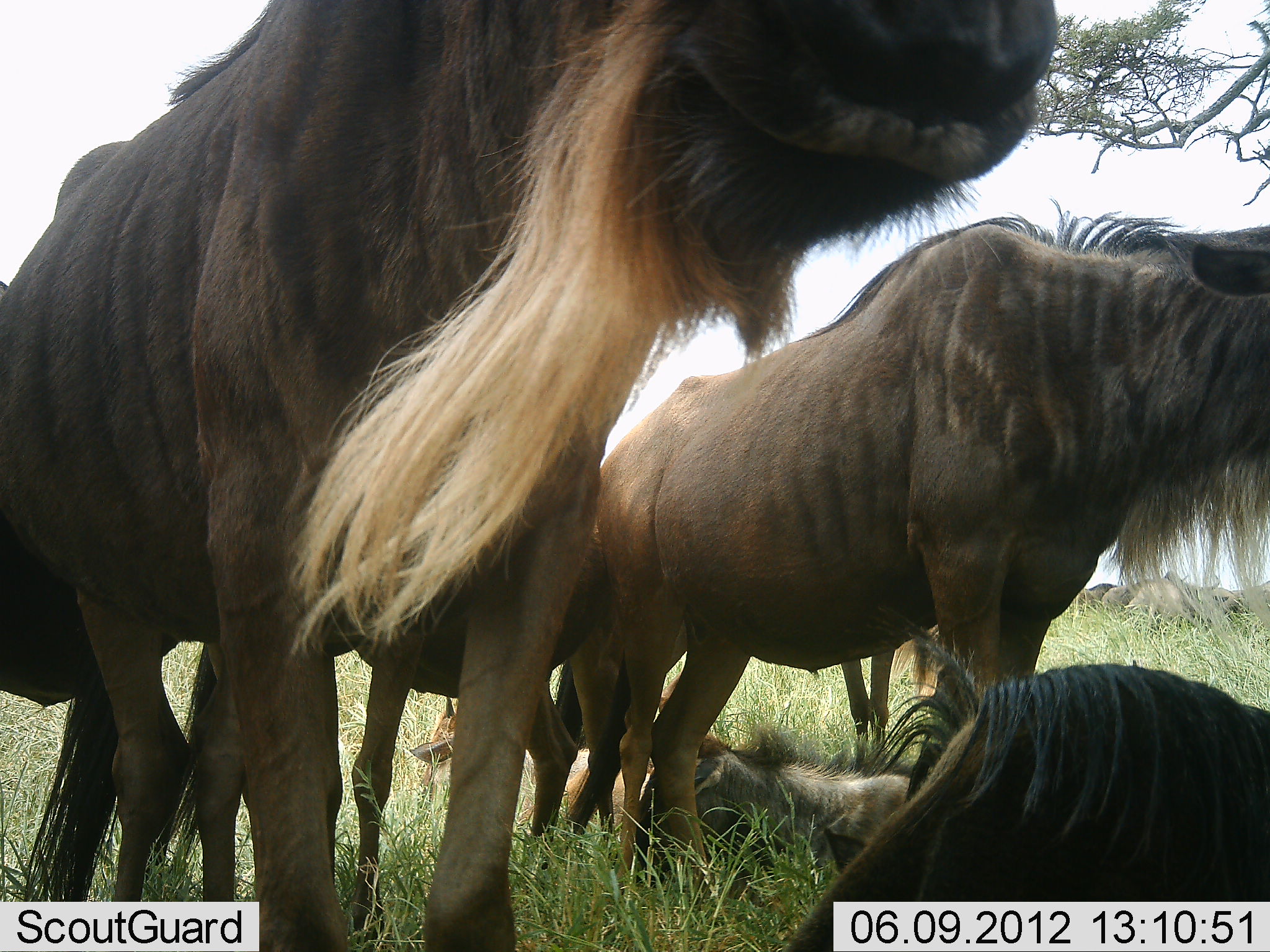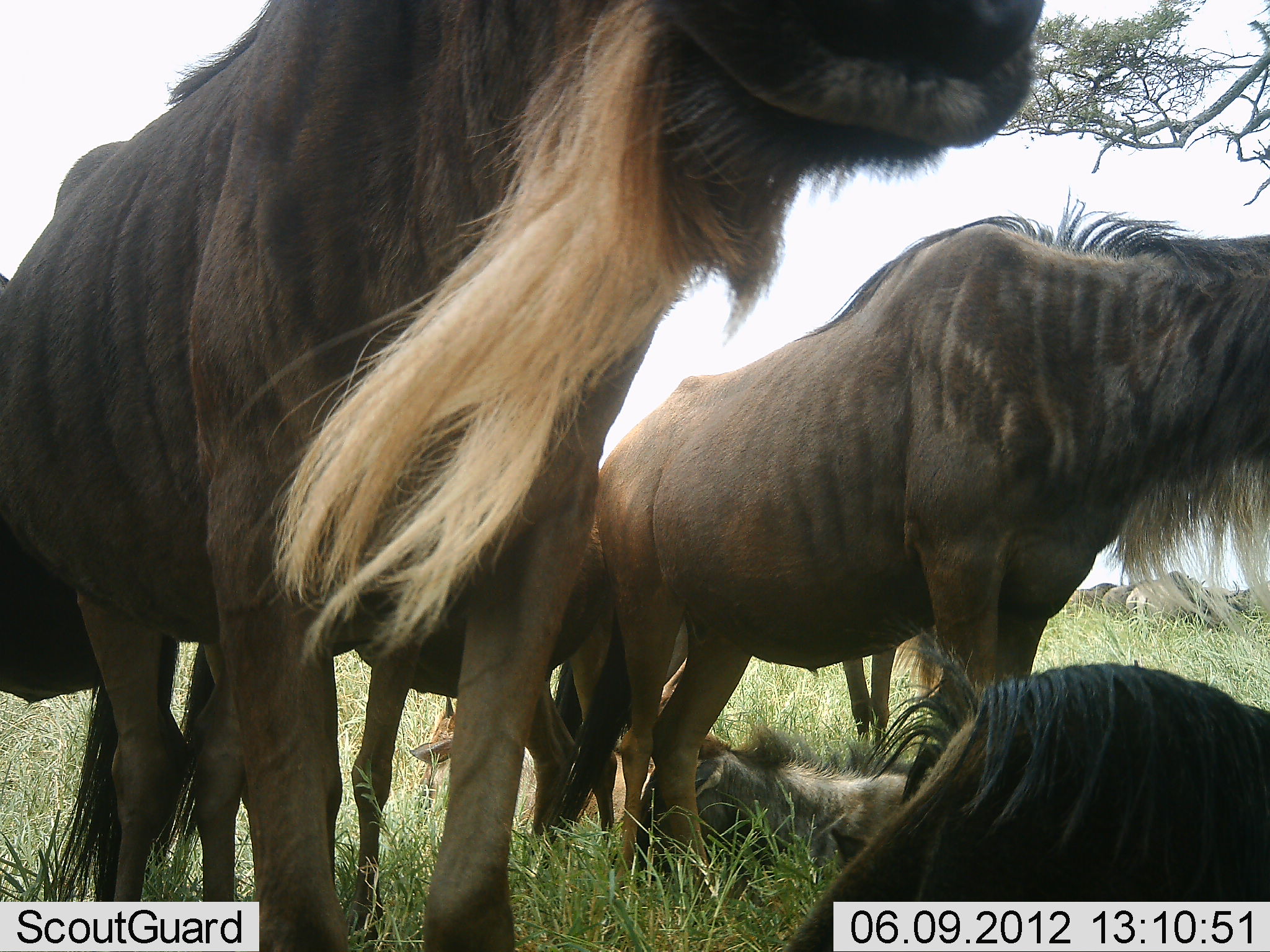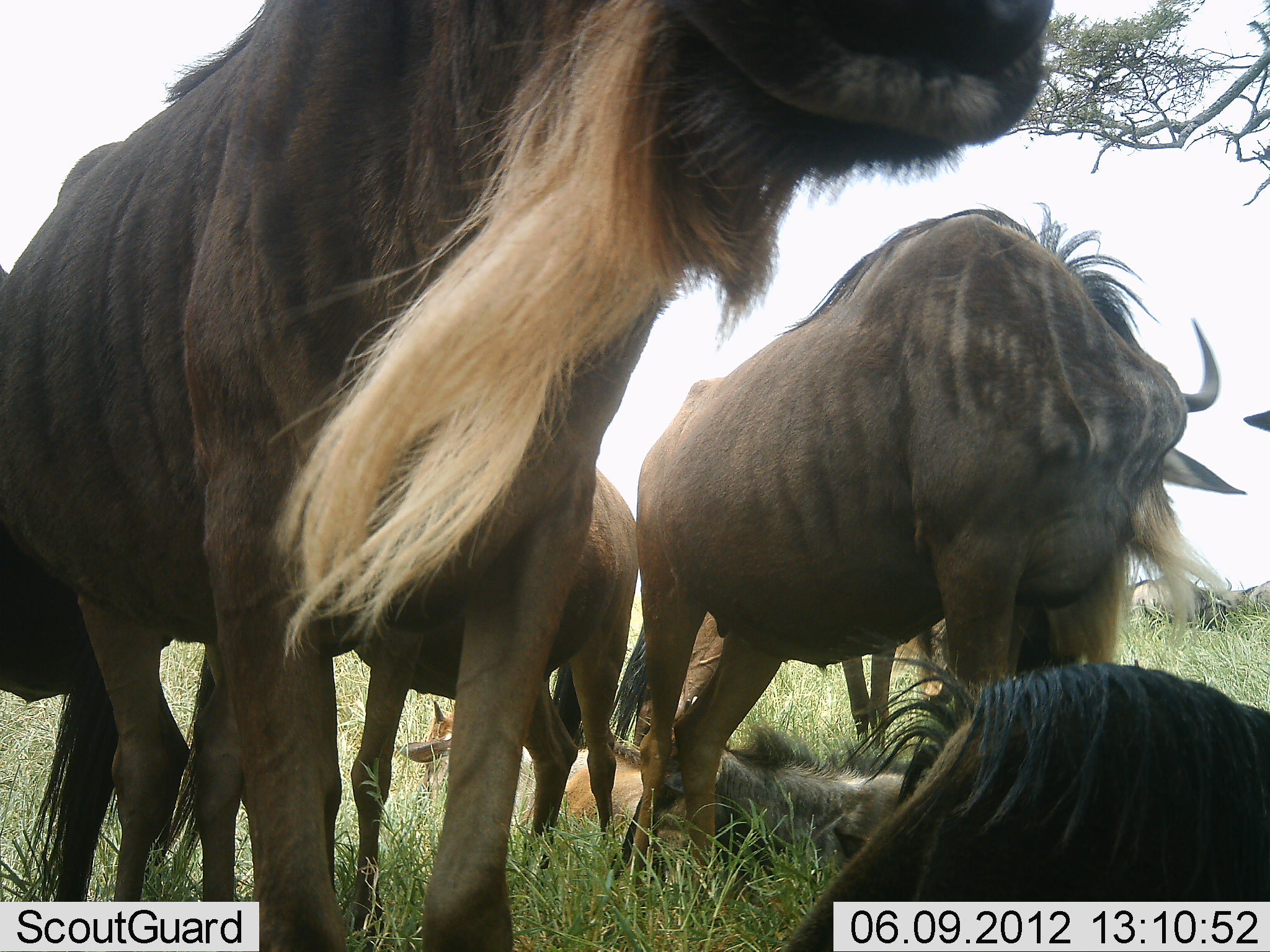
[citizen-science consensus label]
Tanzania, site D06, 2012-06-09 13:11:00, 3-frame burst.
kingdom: Animalia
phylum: Chordata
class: Mammalia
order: Artiodactyla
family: Bovidae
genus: Connochaetes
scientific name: Connochaetes taurinus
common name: blue wildebeest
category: wildebeest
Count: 5.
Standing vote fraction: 90%.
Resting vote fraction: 90%.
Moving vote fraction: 0%.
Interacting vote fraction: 10%.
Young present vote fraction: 20%.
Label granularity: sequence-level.